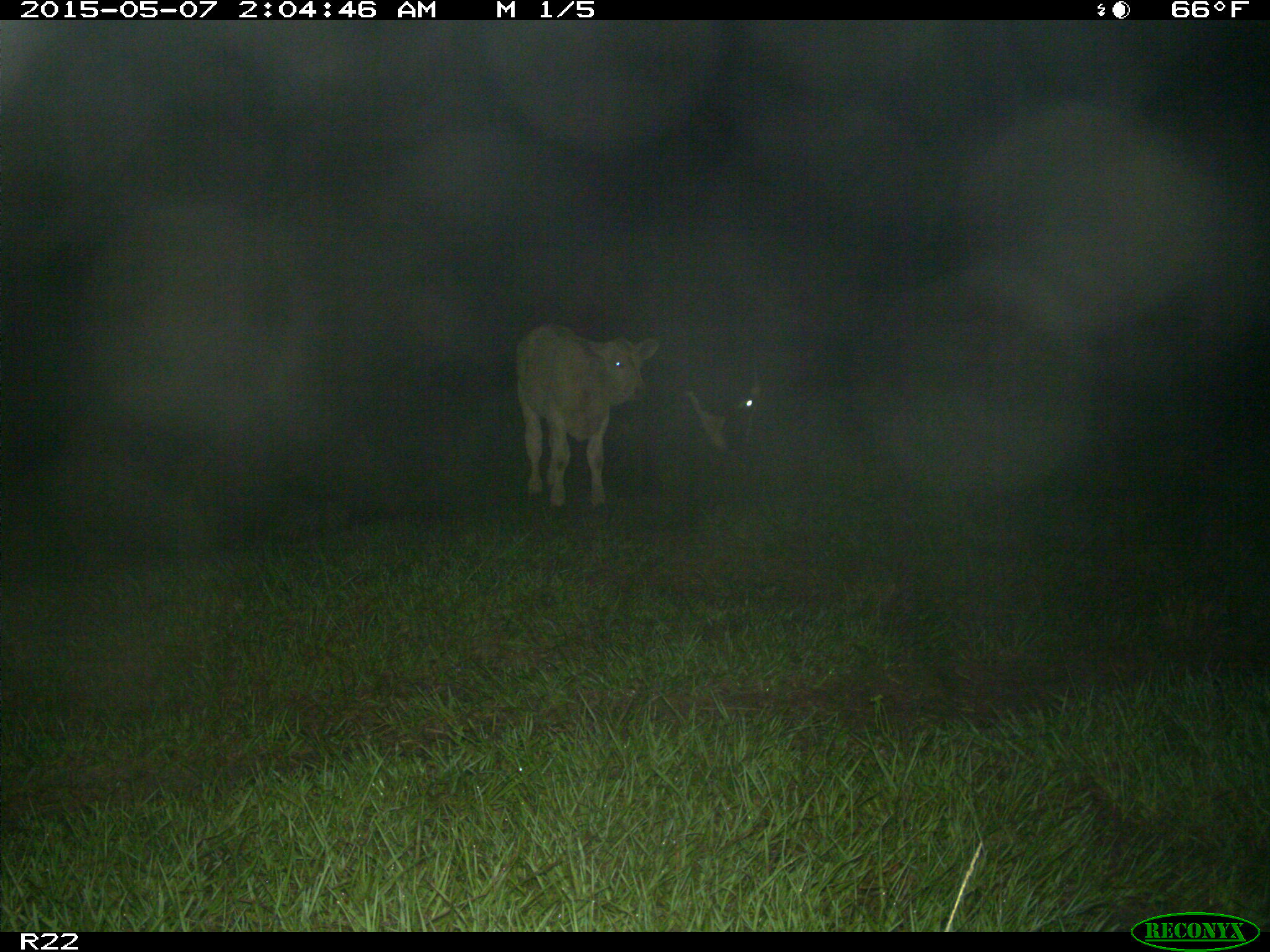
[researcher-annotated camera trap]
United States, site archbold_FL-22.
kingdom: Animalia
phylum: Chordata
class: Mammalia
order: Artiodactyla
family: Bovidae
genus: Bos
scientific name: Bos taurus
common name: domestic cow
Bos taurus (domestic cow).